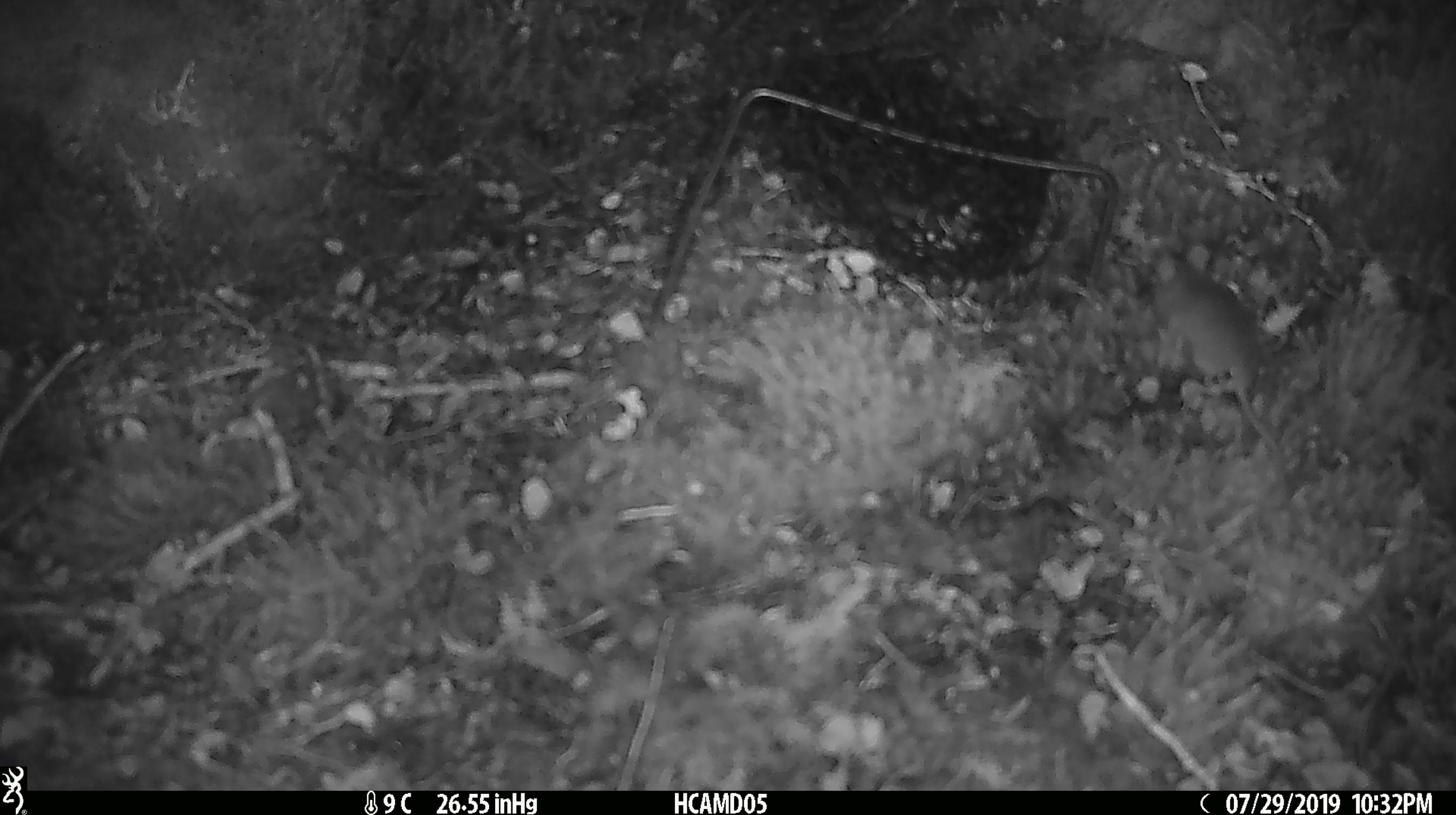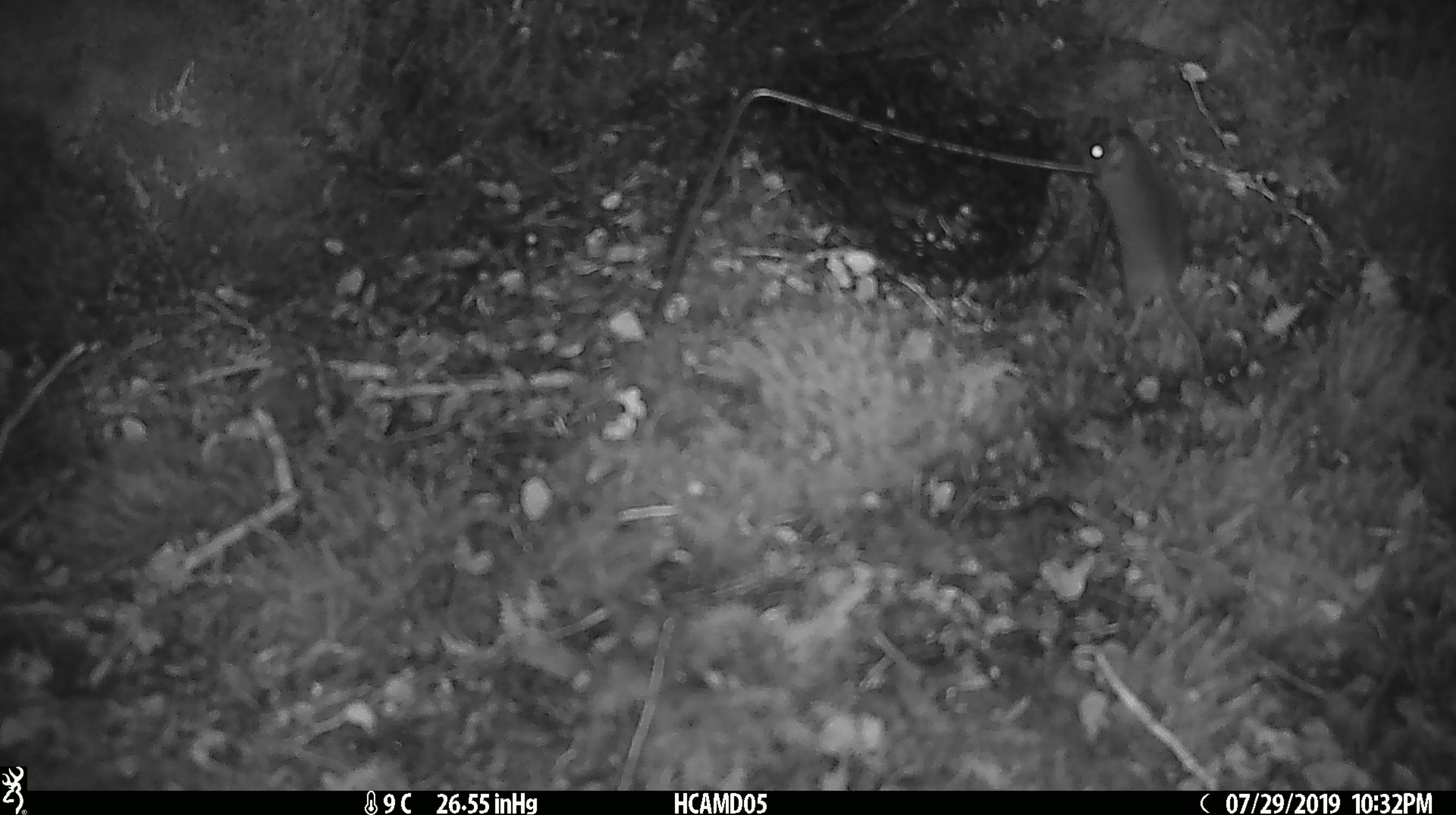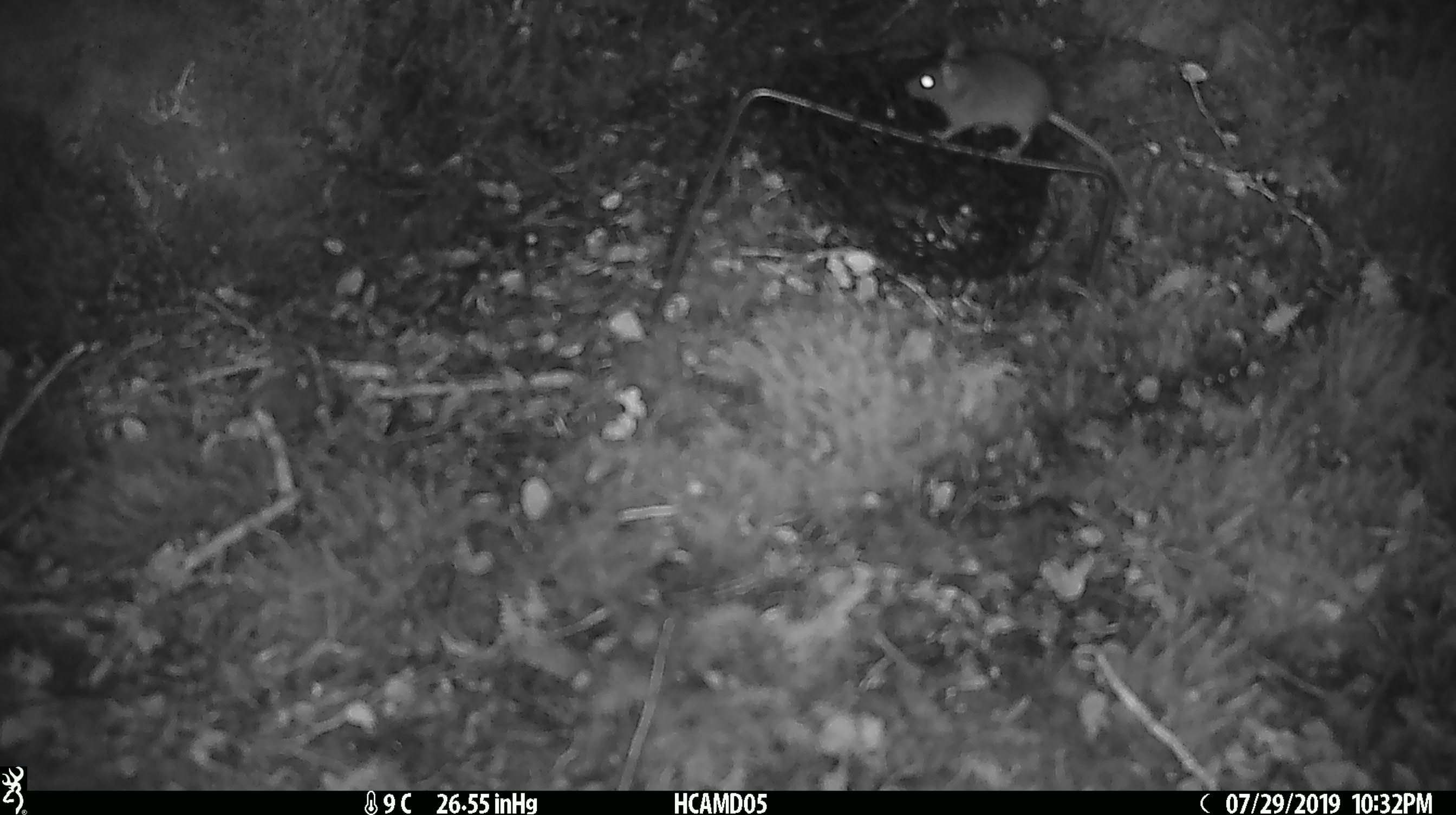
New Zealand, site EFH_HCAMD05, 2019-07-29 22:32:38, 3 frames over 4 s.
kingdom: Animalia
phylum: Chordata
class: Mammalia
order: Rodentia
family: Muridae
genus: Mus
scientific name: Mus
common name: mouse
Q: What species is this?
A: Mouse (Mus).